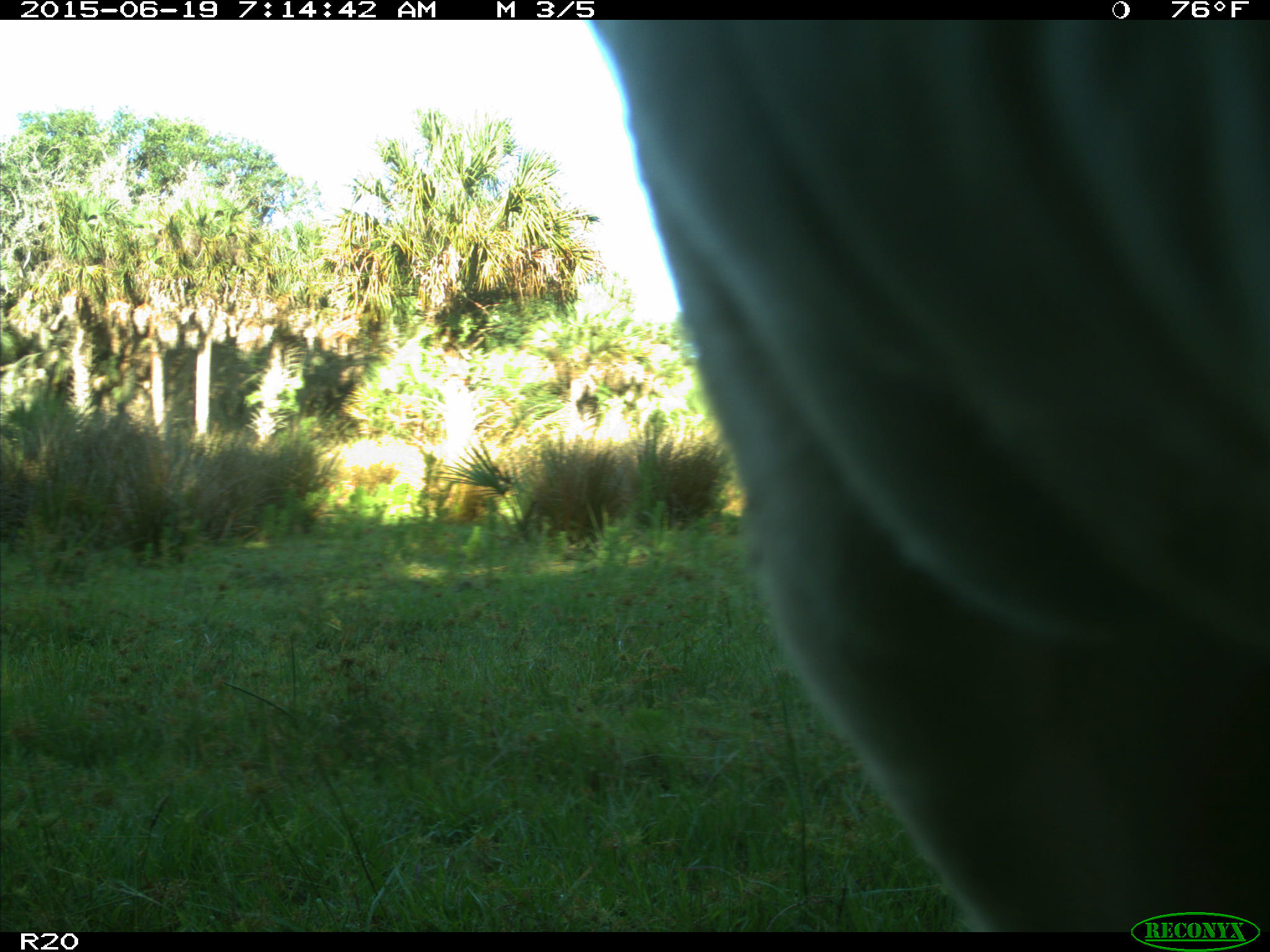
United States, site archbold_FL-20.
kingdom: Animalia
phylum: Chordata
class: Mammalia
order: Artiodactyla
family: Bovidae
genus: Bos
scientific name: Bos taurus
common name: domestic cow